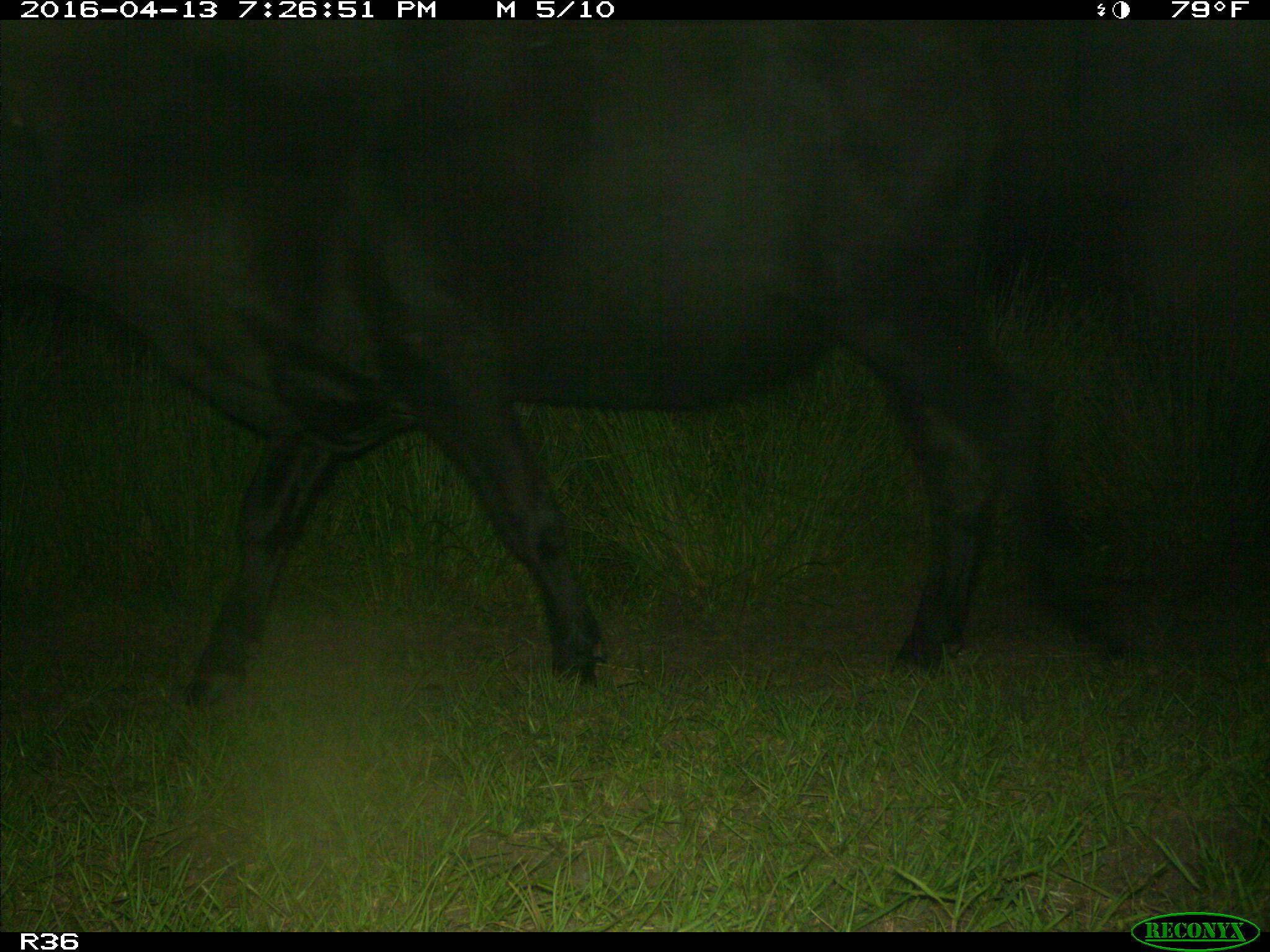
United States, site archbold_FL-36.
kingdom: Animalia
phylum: Chordata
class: Mammalia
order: Artiodactyla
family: Bovidae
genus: Bos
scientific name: Bos taurus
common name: domestic cow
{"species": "Bos taurus (domestic cow)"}